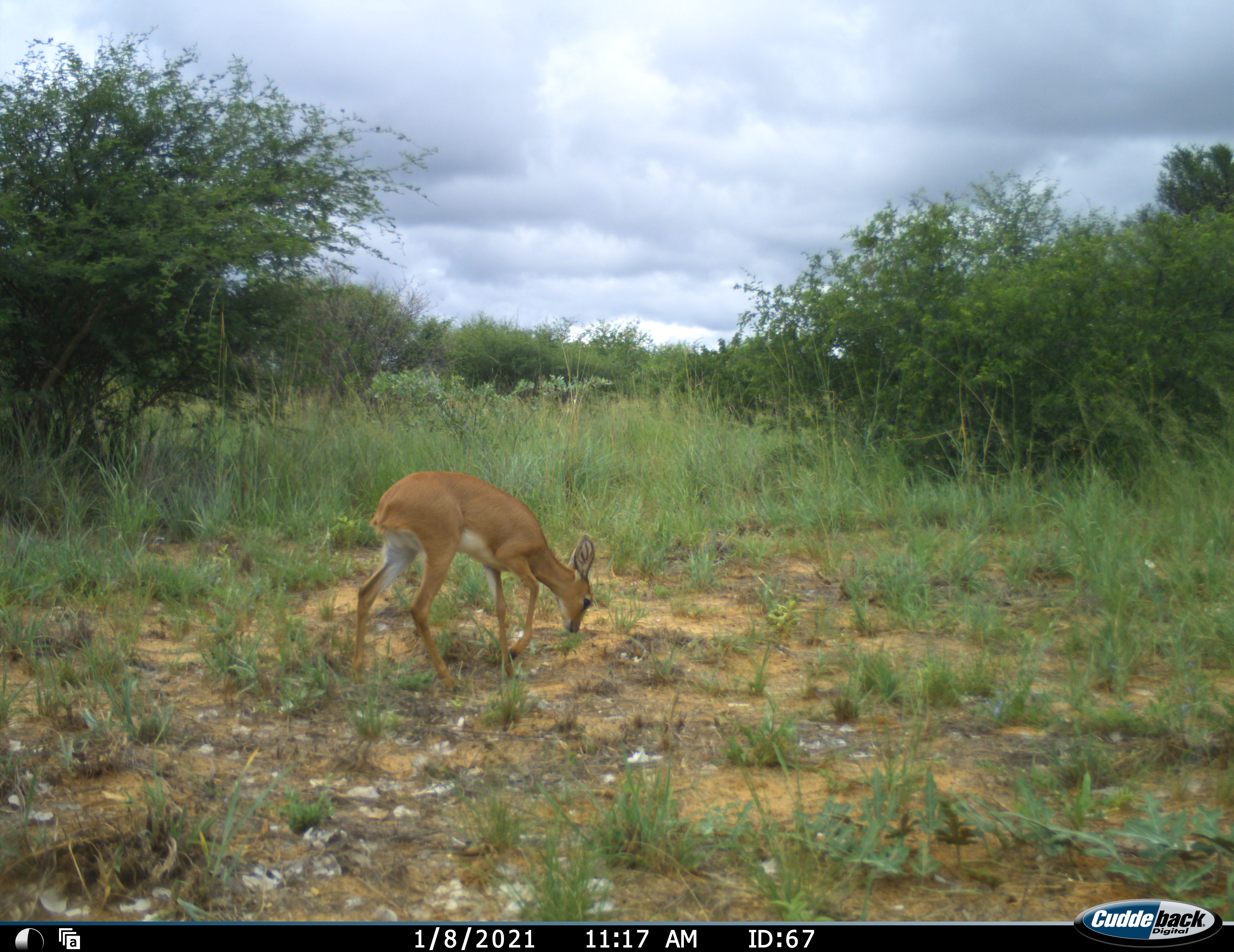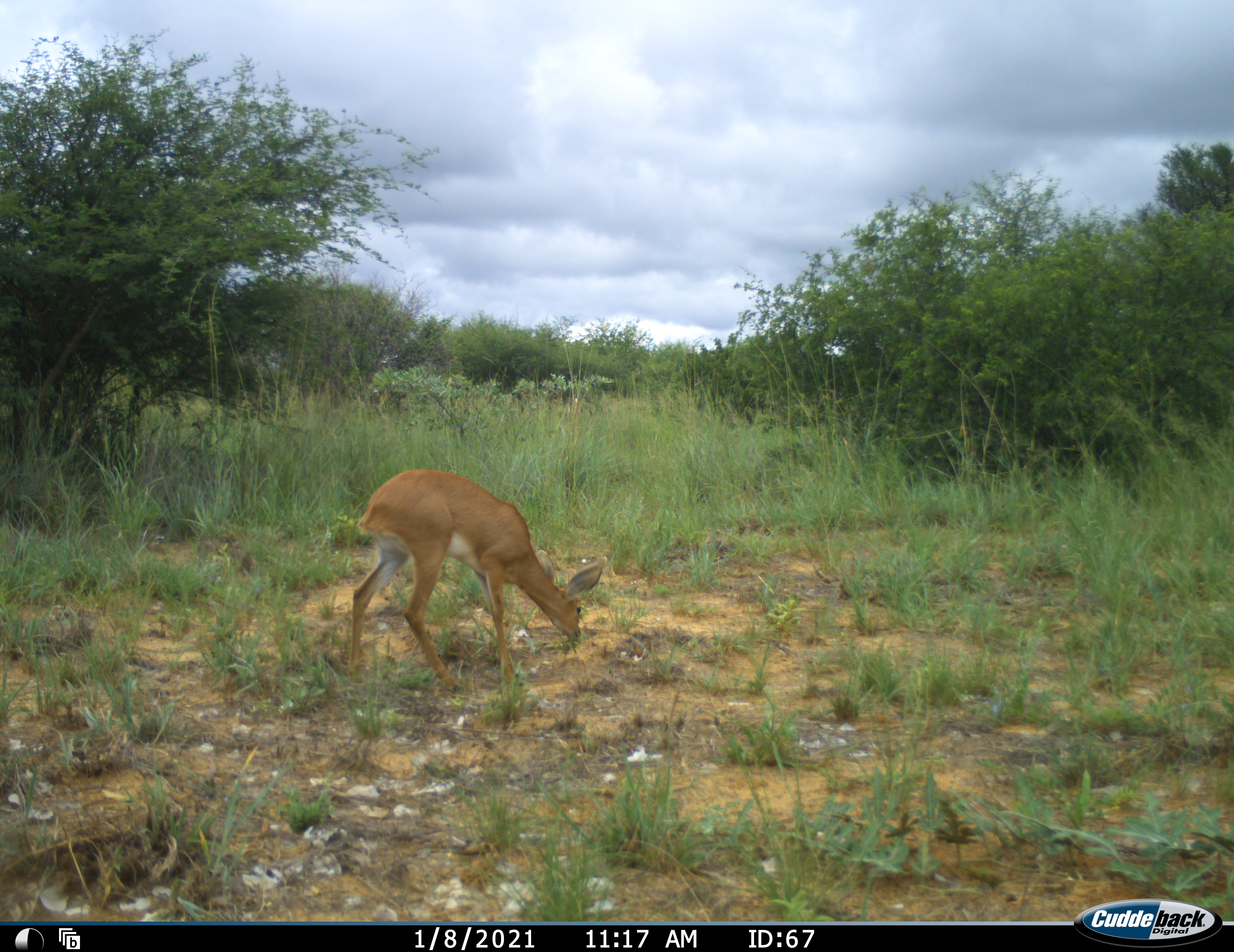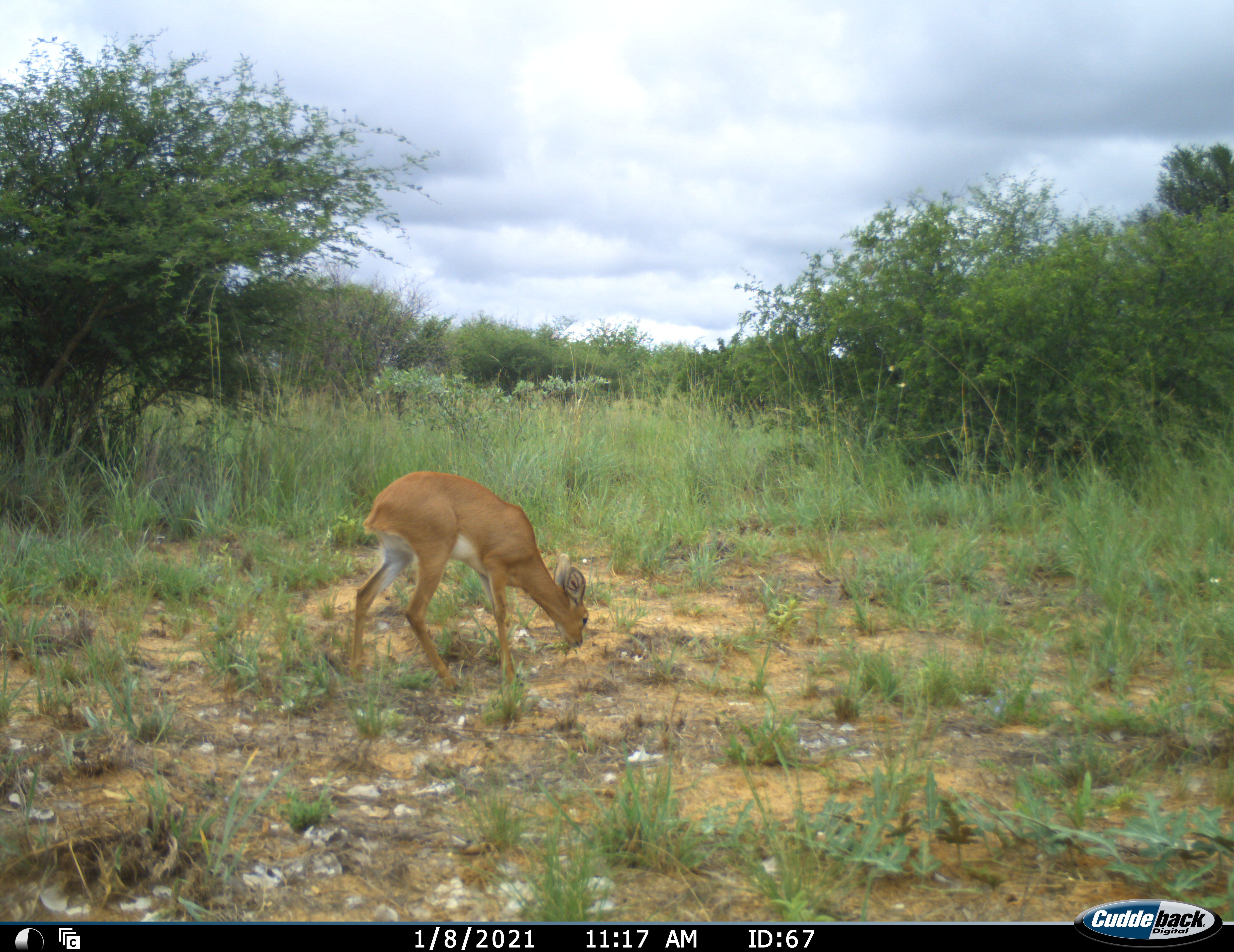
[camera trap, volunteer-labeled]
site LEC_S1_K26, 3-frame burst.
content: unidentified animal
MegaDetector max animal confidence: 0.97